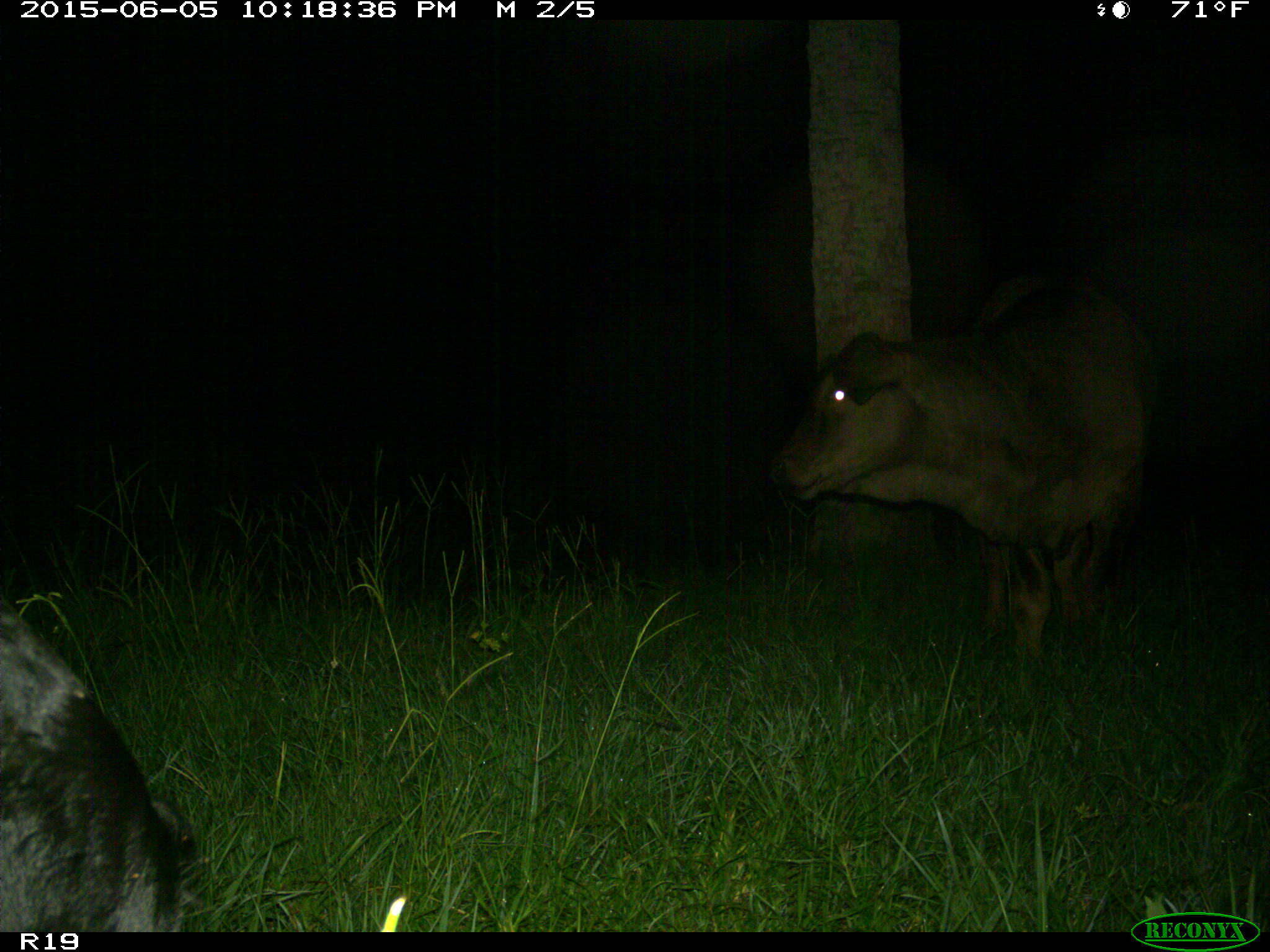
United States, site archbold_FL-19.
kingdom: Animalia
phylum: Chordata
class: Mammalia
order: Artiodactyla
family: Bovidae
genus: Bos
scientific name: Bos taurus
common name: domestic cow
Bos taurus (domestic cow).